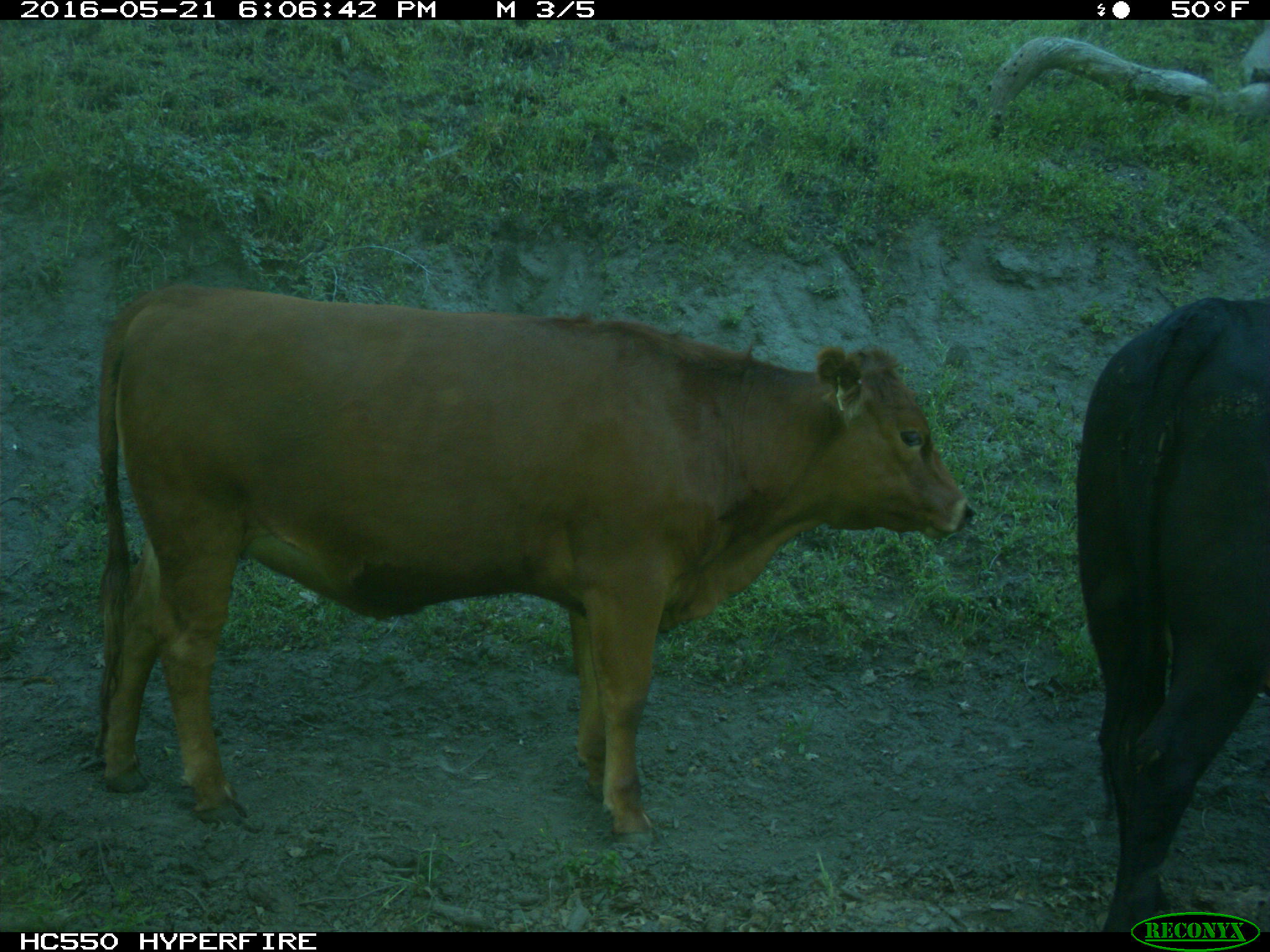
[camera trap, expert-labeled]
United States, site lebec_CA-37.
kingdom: Animalia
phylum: Chordata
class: Mammalia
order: Artiodactyla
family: Bovidae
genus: Bos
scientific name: Bos taurus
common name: domestic cow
Bos taurus (domestic cow).